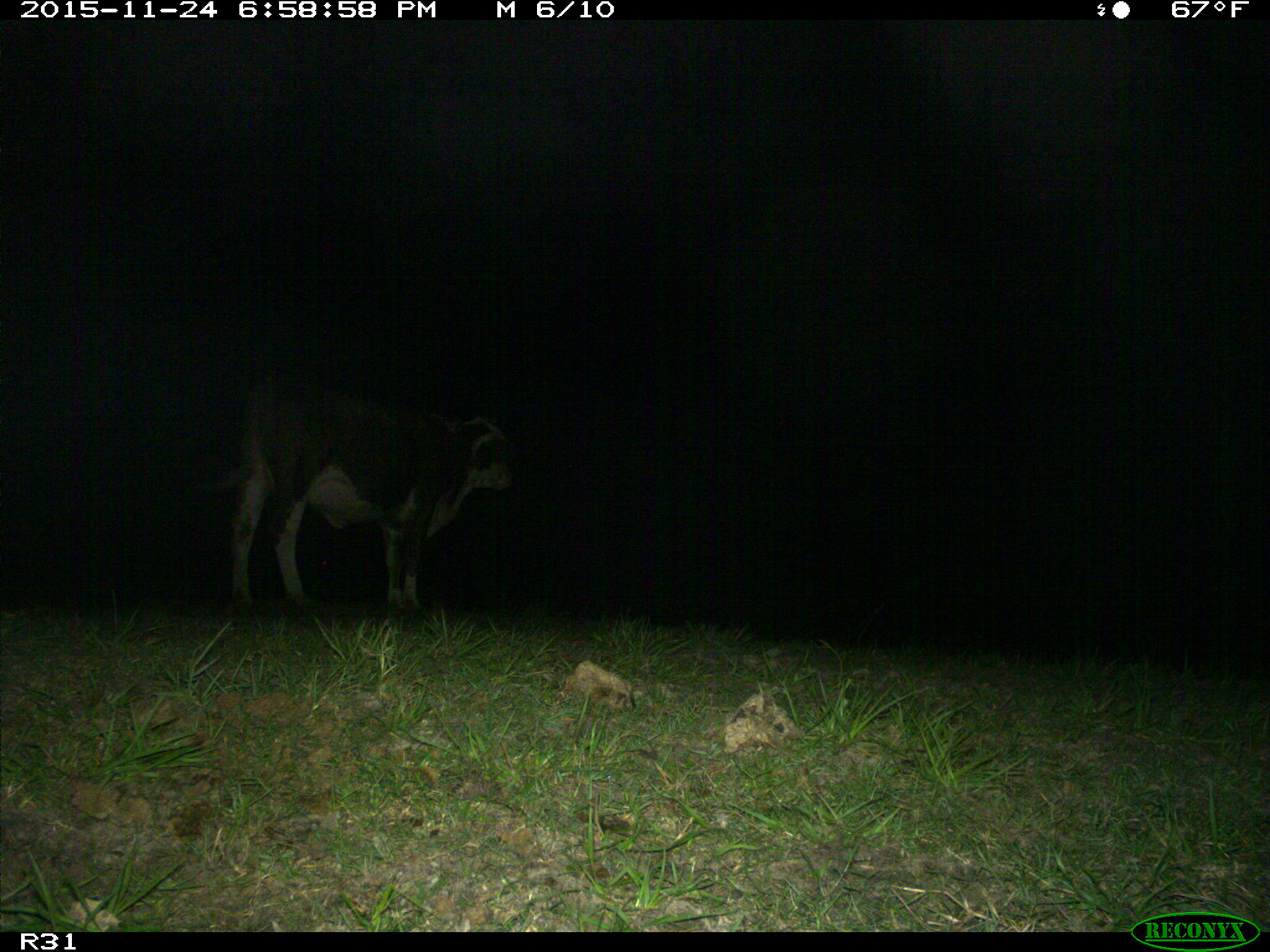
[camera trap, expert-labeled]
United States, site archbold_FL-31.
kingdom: Animalia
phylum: Chordata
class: Mammalia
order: Artiodactyla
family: Bovidae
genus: Bos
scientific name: Bos taurus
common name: domestic cow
Bos taurus (domestic cow).